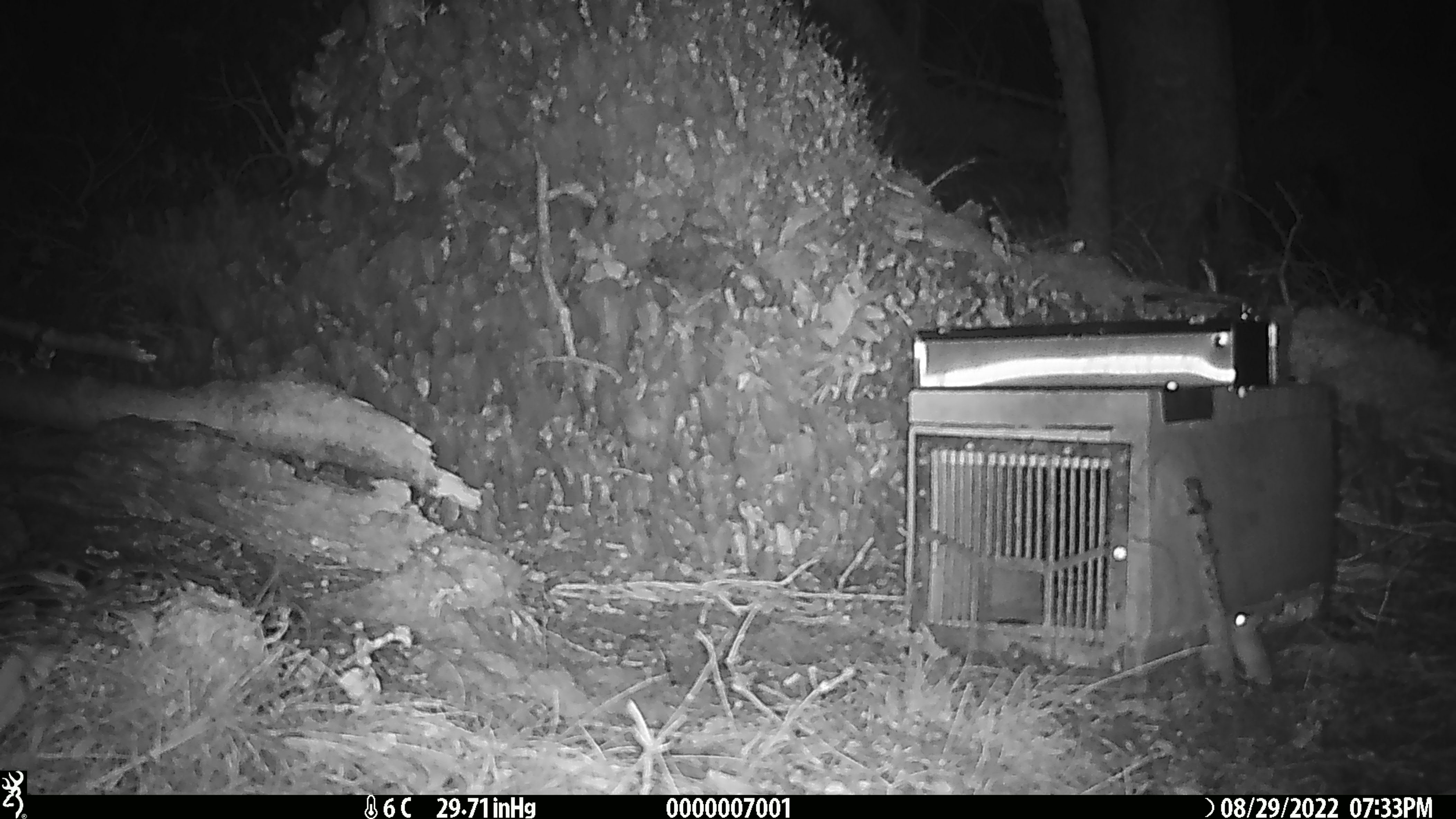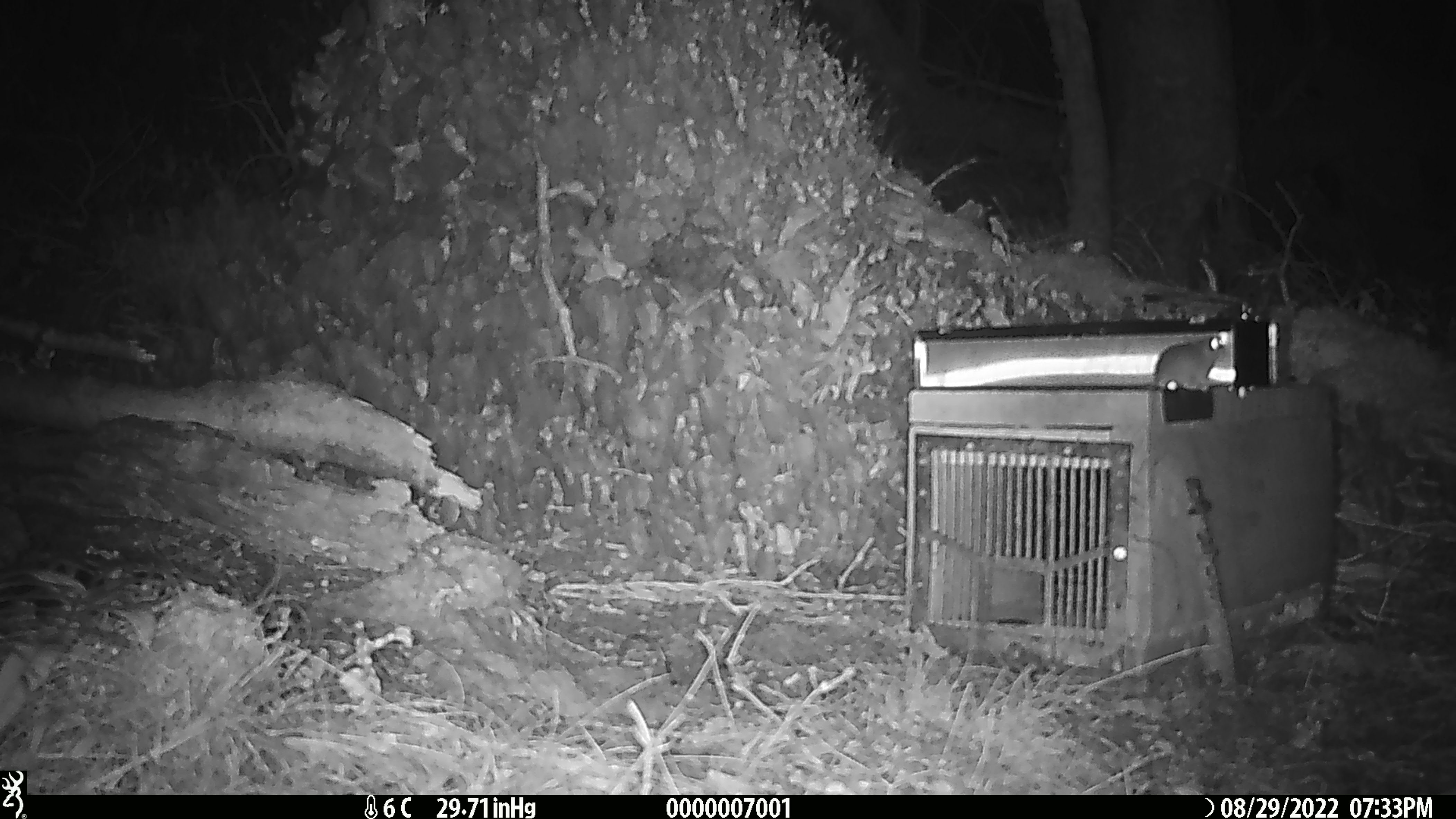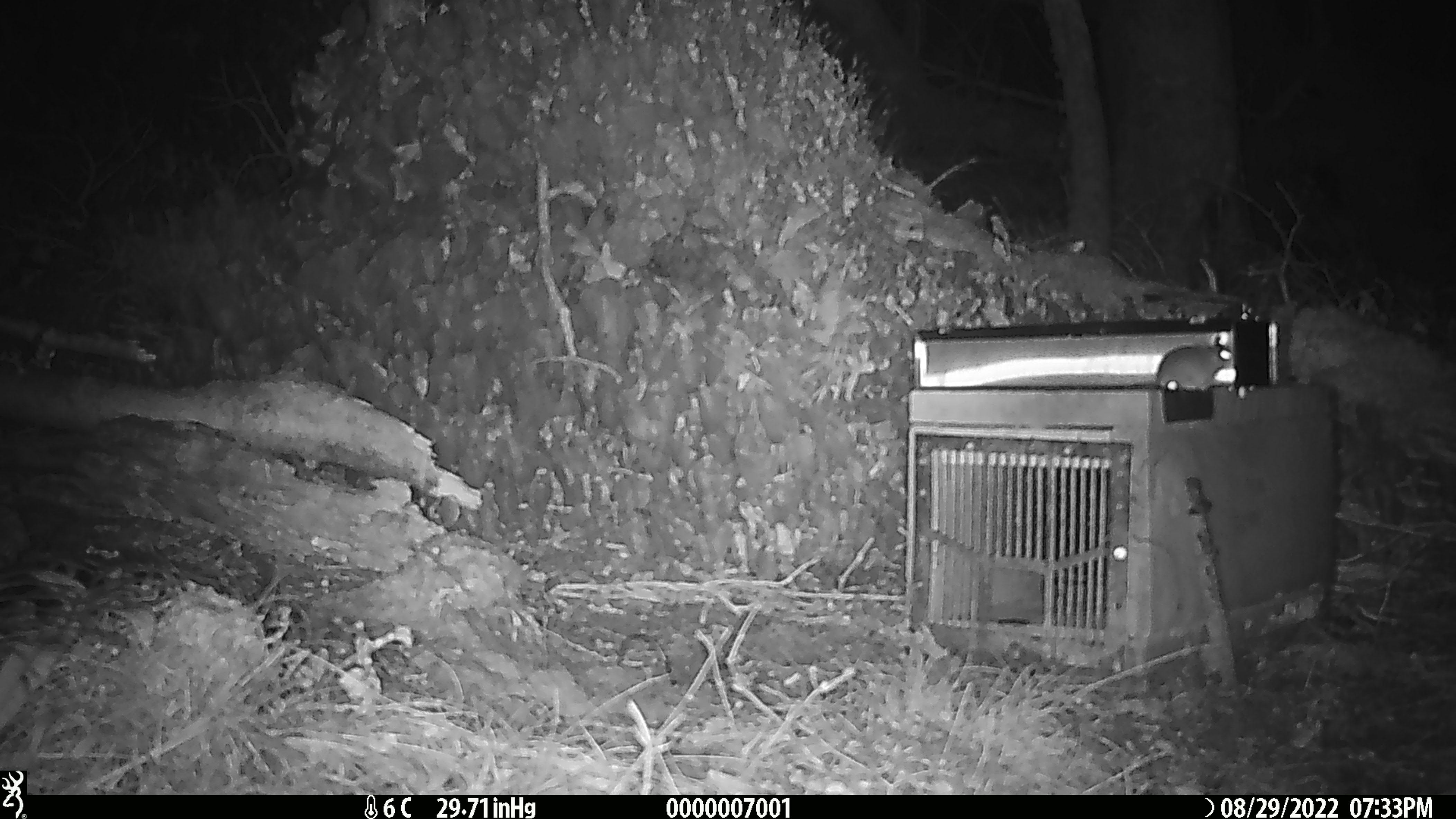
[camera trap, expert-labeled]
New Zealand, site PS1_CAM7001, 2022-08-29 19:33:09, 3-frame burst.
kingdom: Animalia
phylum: Chordata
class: Mammalia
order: Rodentia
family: Muridae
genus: Mus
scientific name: Mus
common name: mouse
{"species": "mouse (Mus)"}